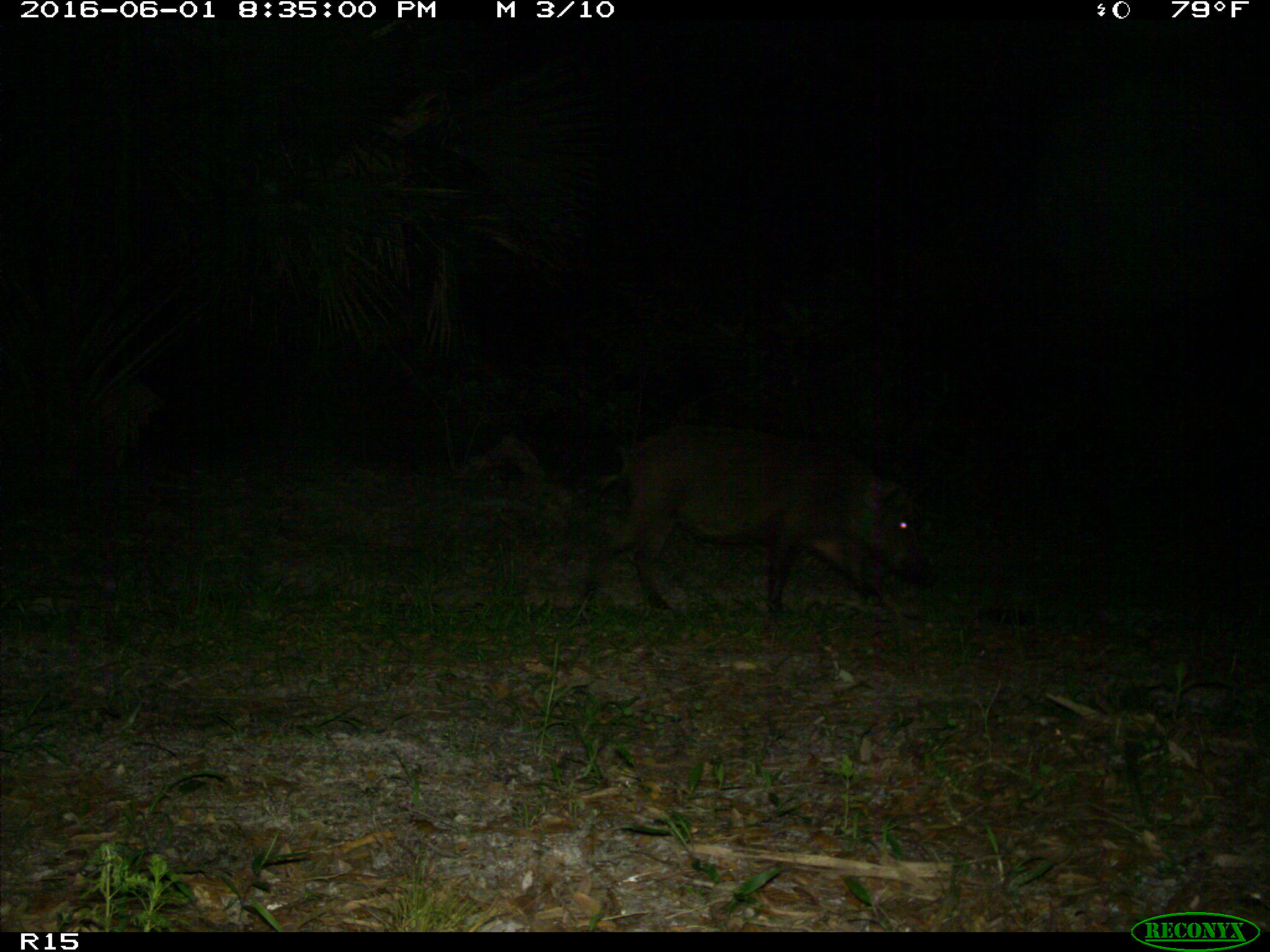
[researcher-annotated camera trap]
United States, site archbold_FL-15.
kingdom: Animalia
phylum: Chordata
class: Mammalia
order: Artiodactyla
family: Suidae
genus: Sus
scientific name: Sus scrofa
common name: wild boar